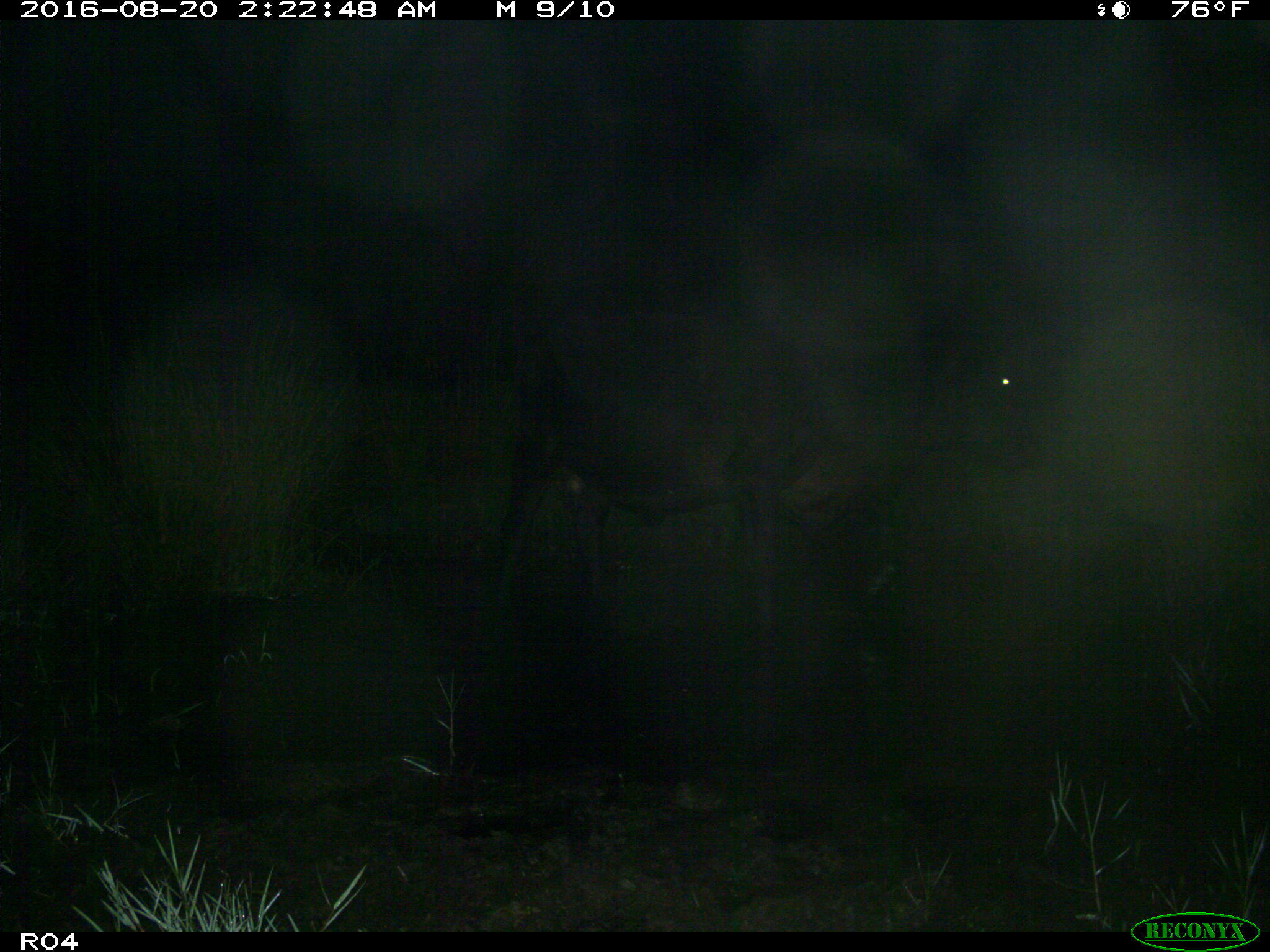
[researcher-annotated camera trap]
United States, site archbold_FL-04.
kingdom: Animalia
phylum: Chordata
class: Mammalia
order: Artiodactyla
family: Bovidae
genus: Bos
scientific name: Bos taurus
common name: domestic cow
Bos taurus (domestic cow).